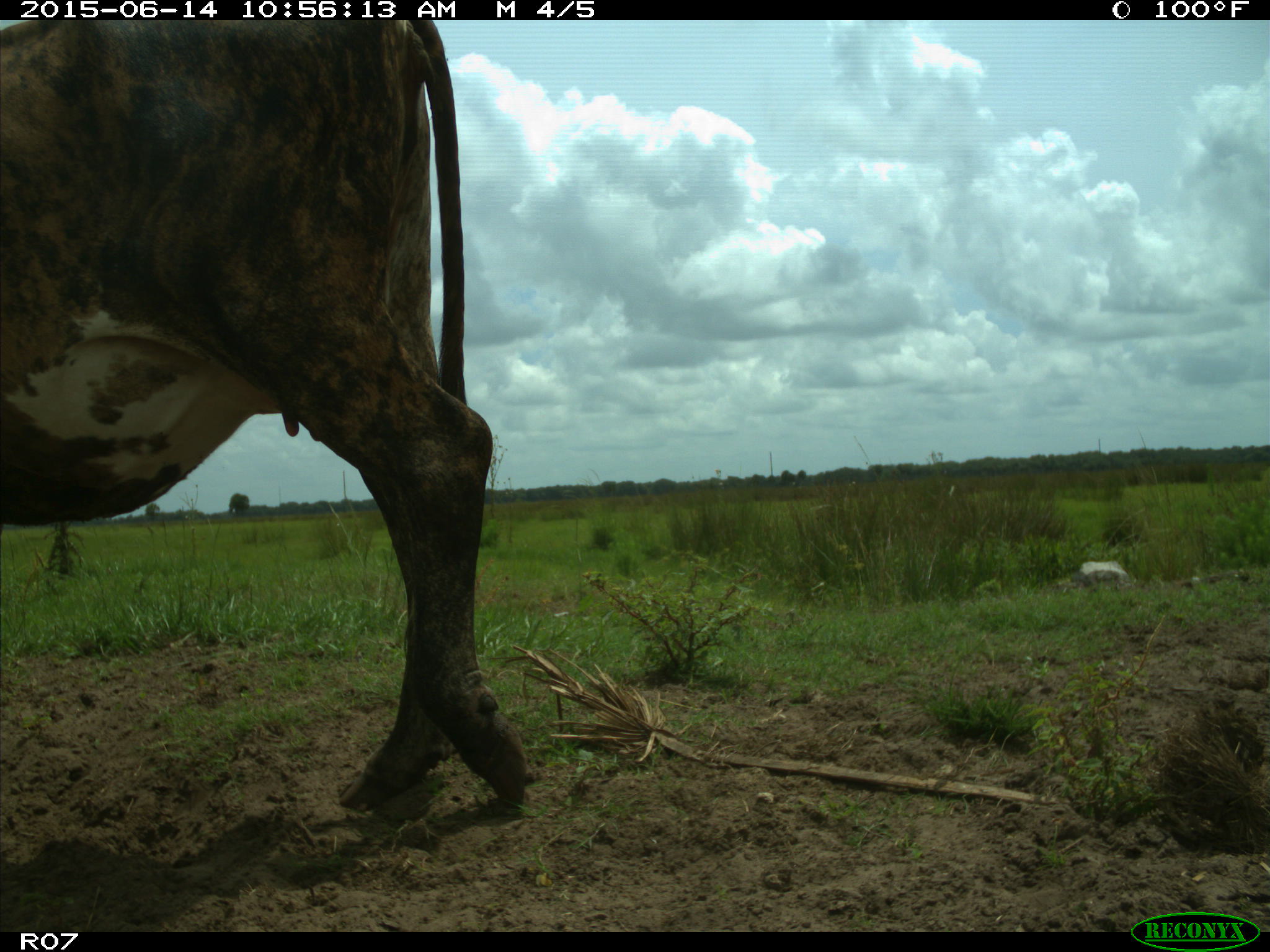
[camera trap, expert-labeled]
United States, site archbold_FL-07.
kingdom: Animalia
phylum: Chordata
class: Mammalia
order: Artiodactyla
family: Bovidae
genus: Bos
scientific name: Bos taurus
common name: domestic cow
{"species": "Bos taurus (domestic cow)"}